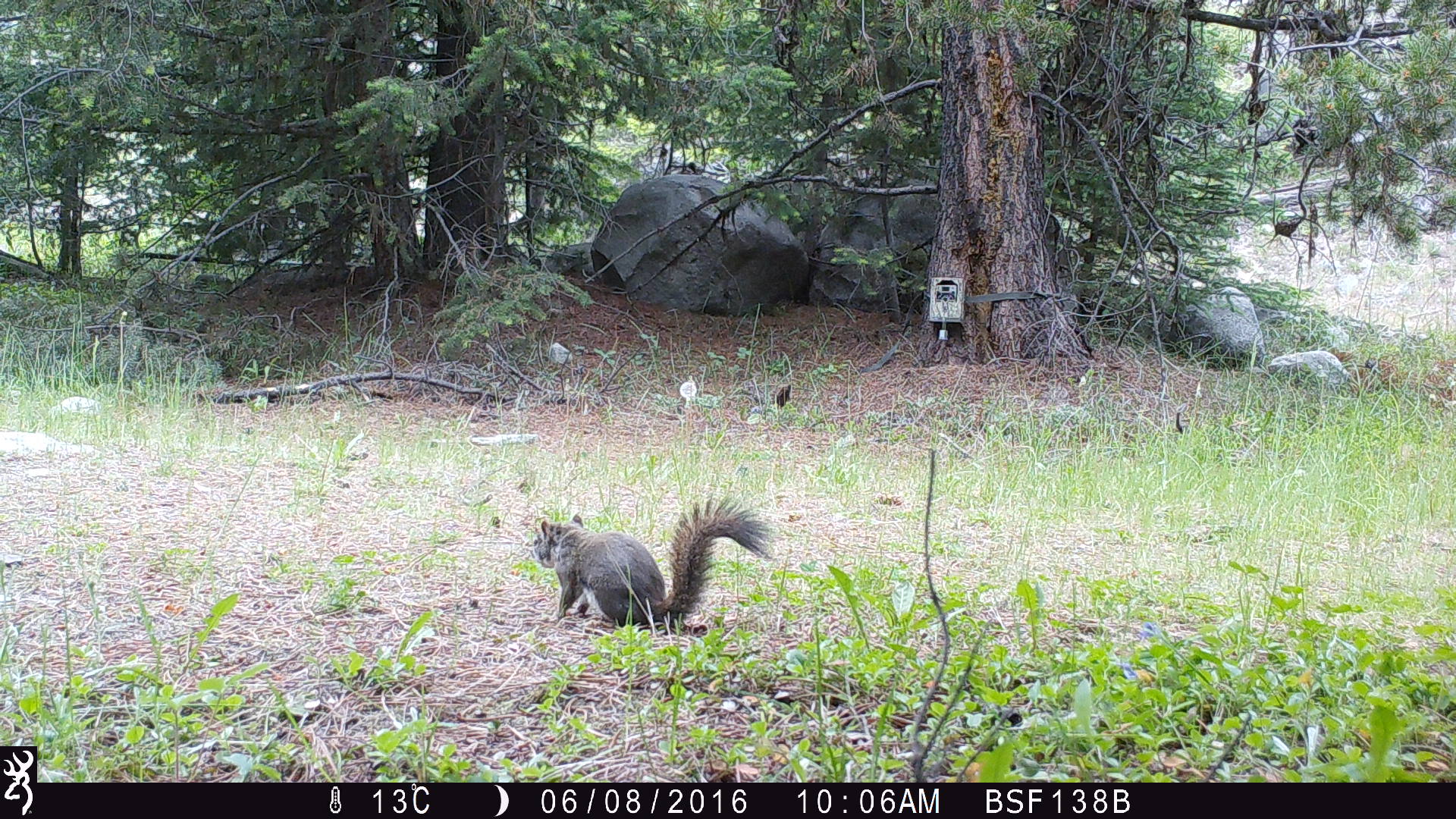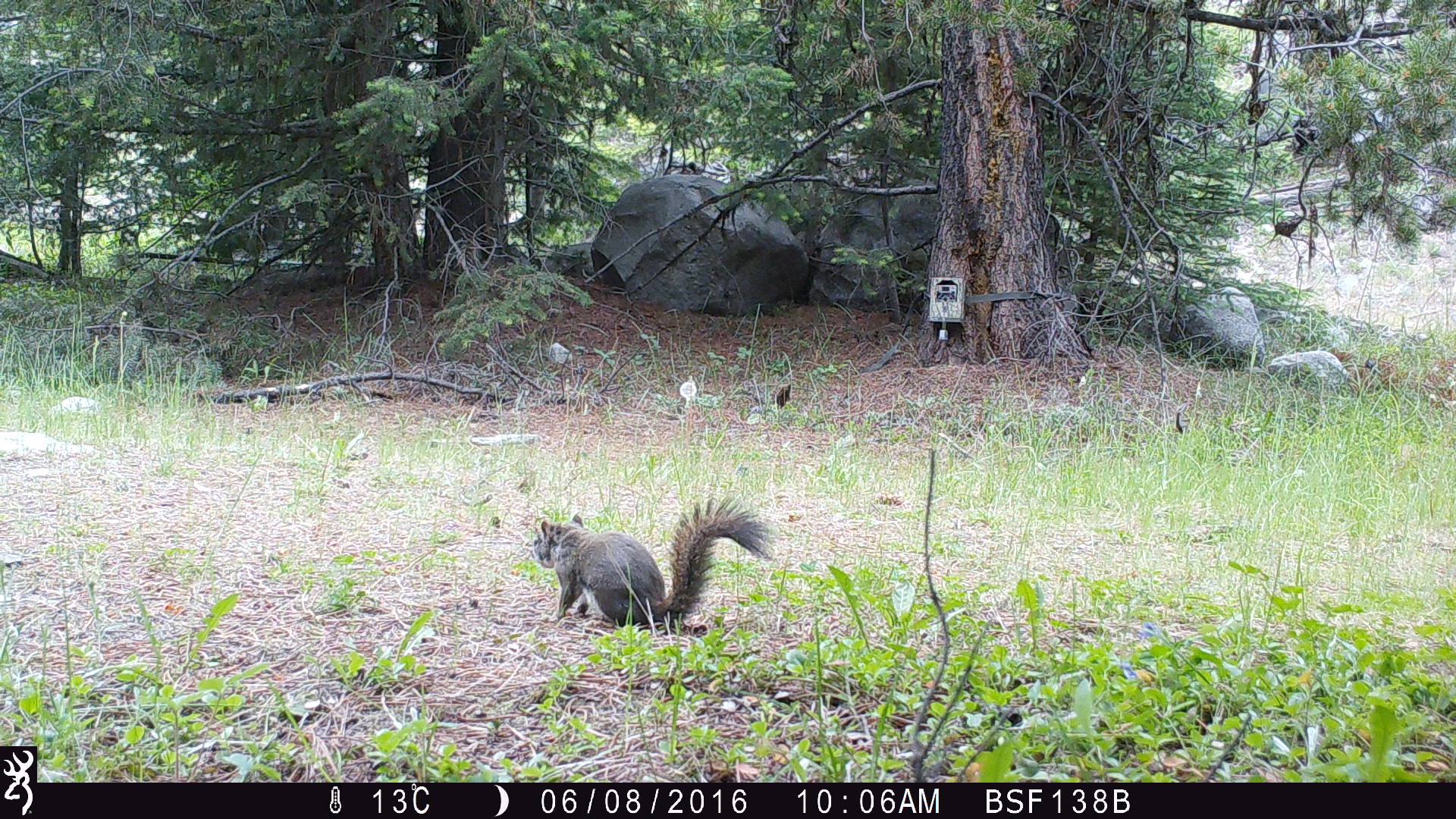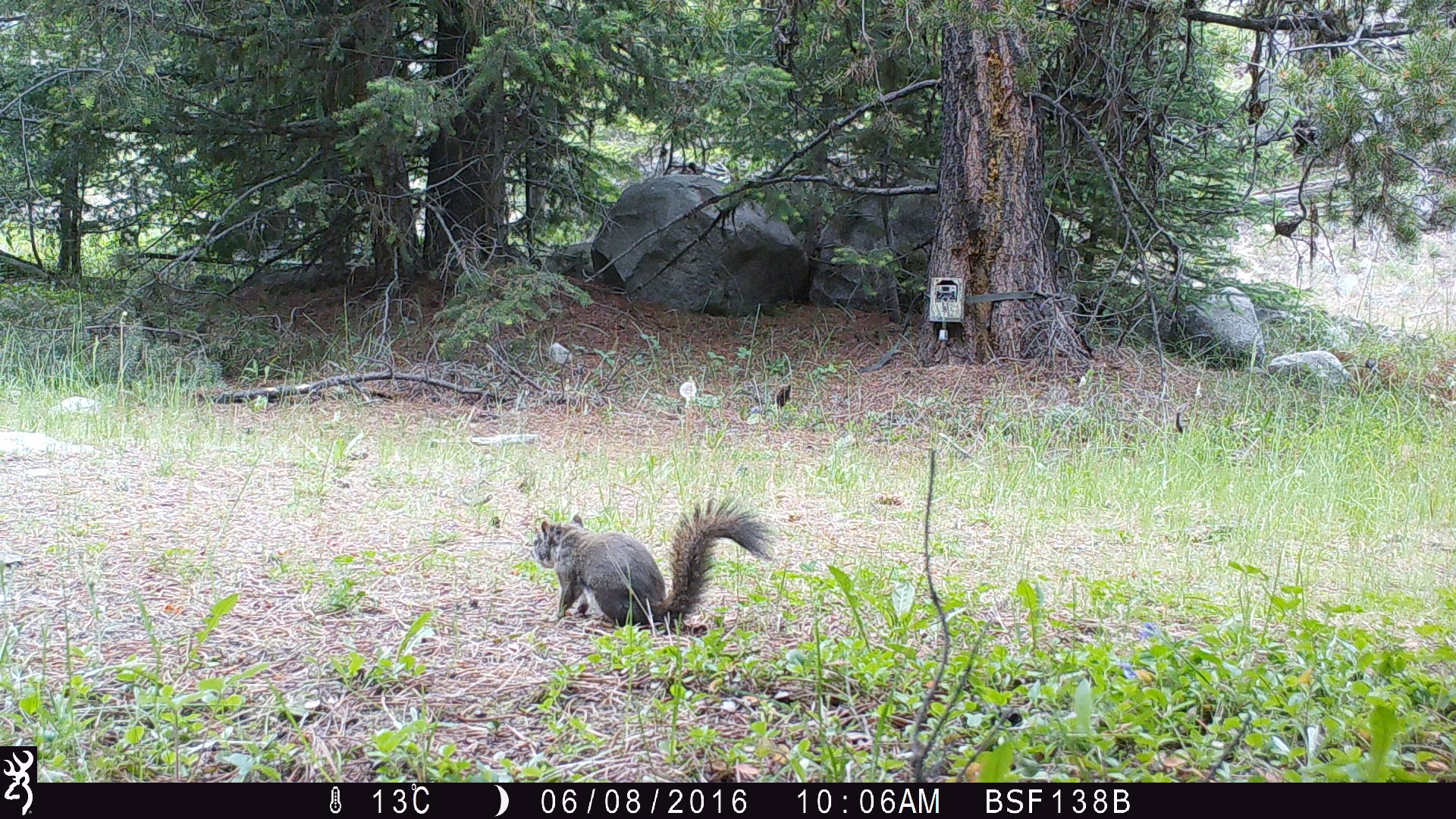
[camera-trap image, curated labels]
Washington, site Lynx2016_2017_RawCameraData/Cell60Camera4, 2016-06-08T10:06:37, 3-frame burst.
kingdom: Animalia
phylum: Chordata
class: Mammalia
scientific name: Mammalia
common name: small mammal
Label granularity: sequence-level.